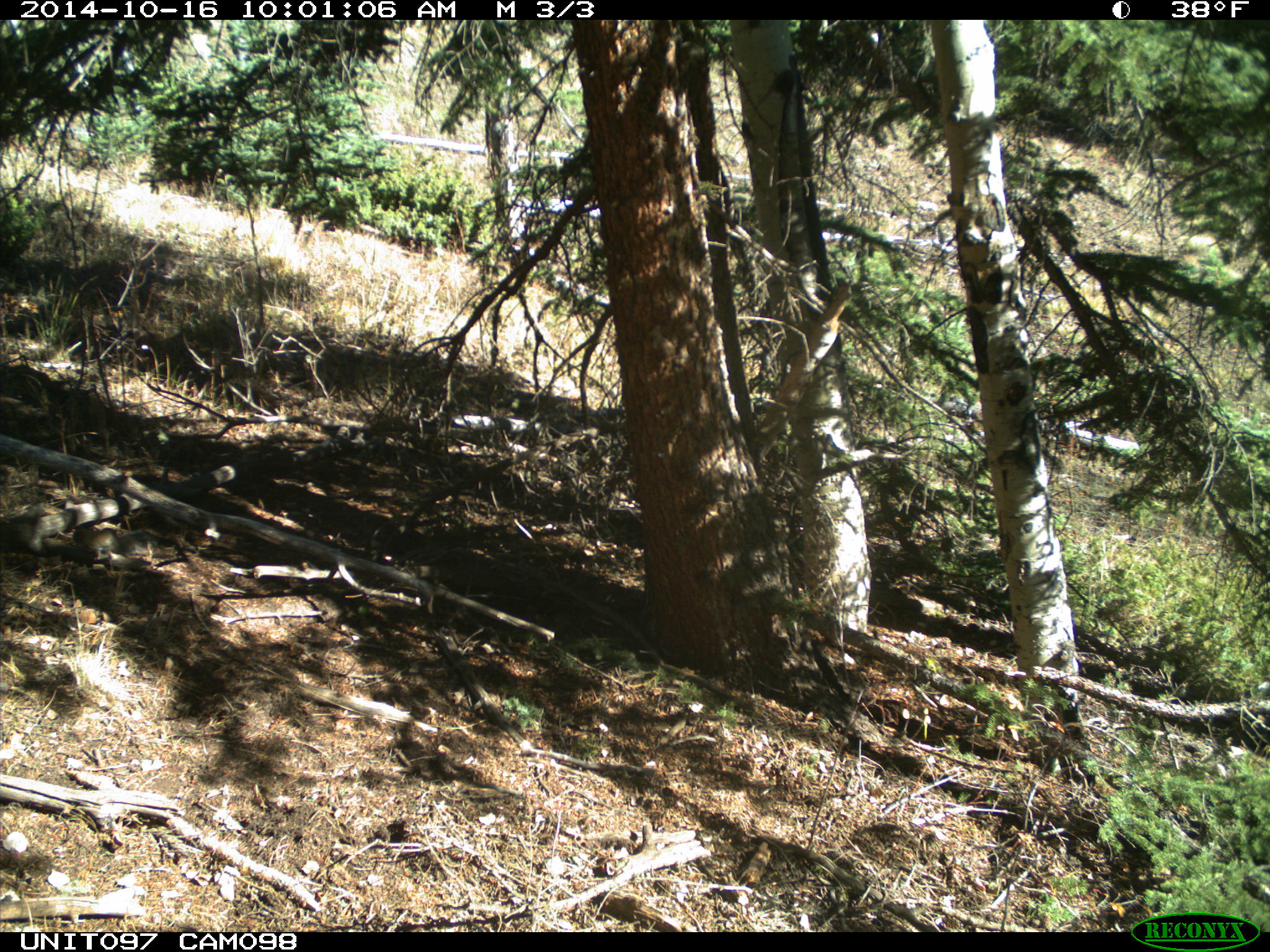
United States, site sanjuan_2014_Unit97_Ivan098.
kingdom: Animalia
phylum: Chordata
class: Mammalia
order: Rodentia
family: Sciuridae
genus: Tamiasciurus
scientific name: Tamiasciurus hudsonicus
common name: american red squirrel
Tamiasciurus hudsonicus (american red squirrel).